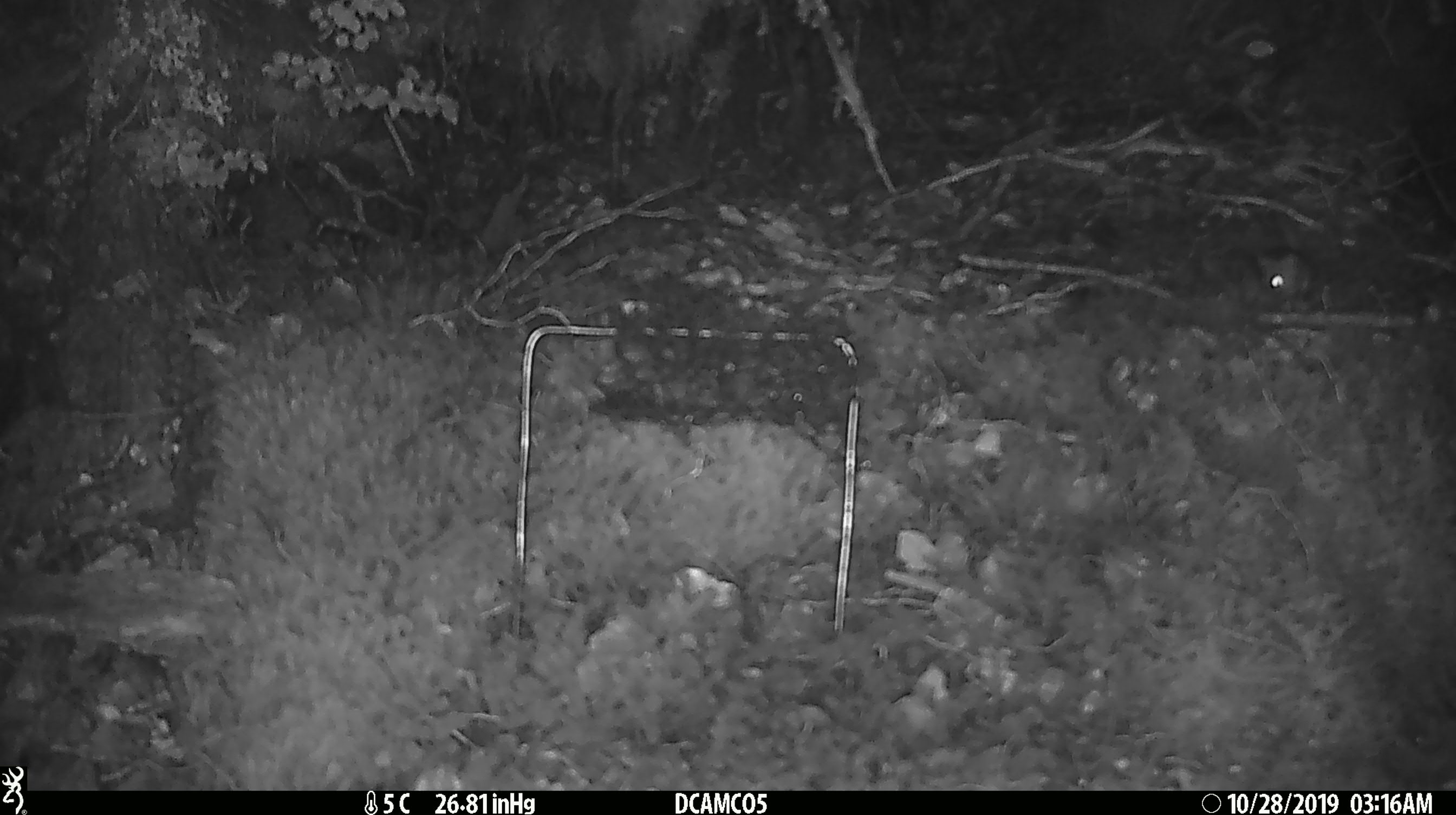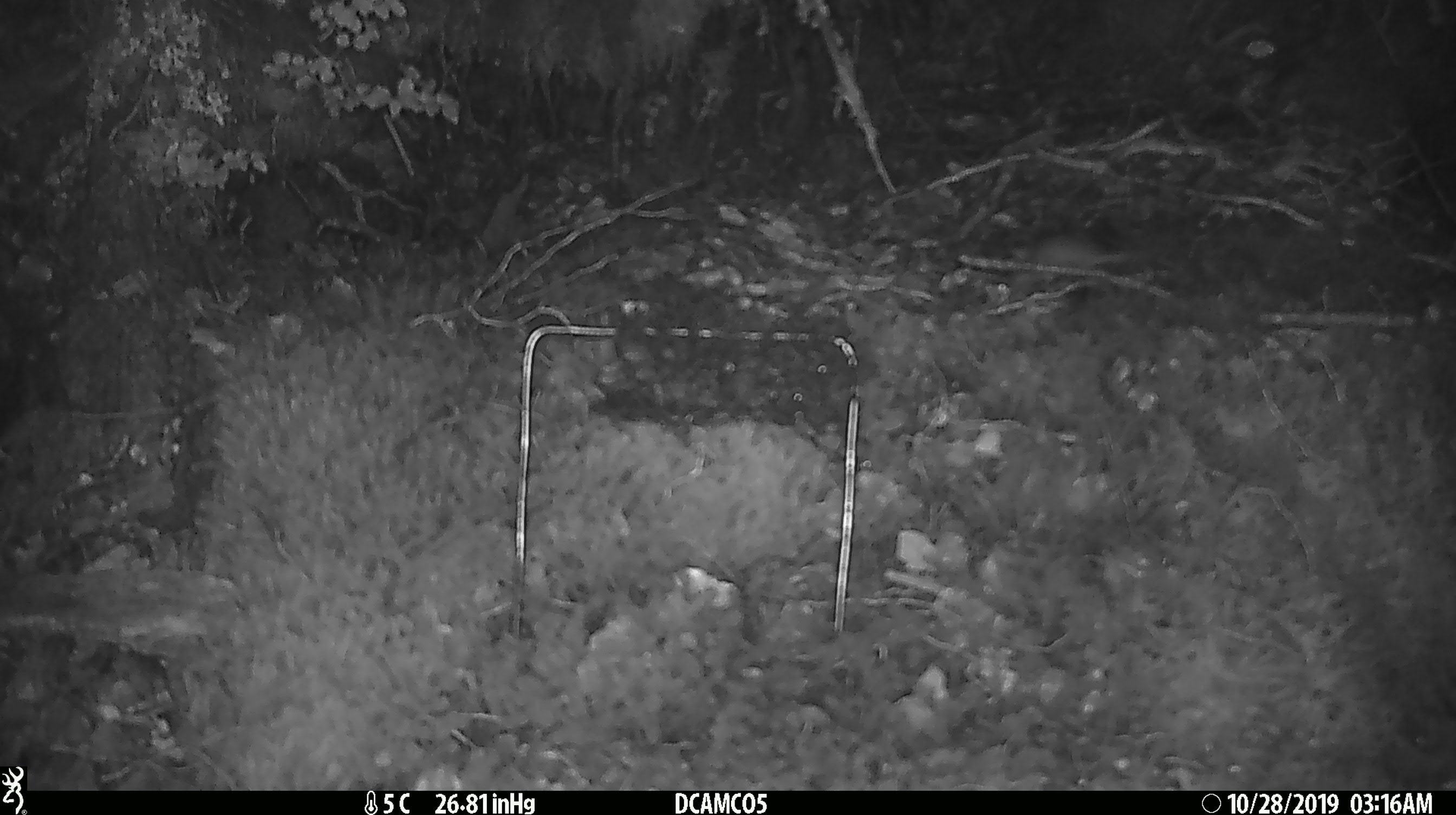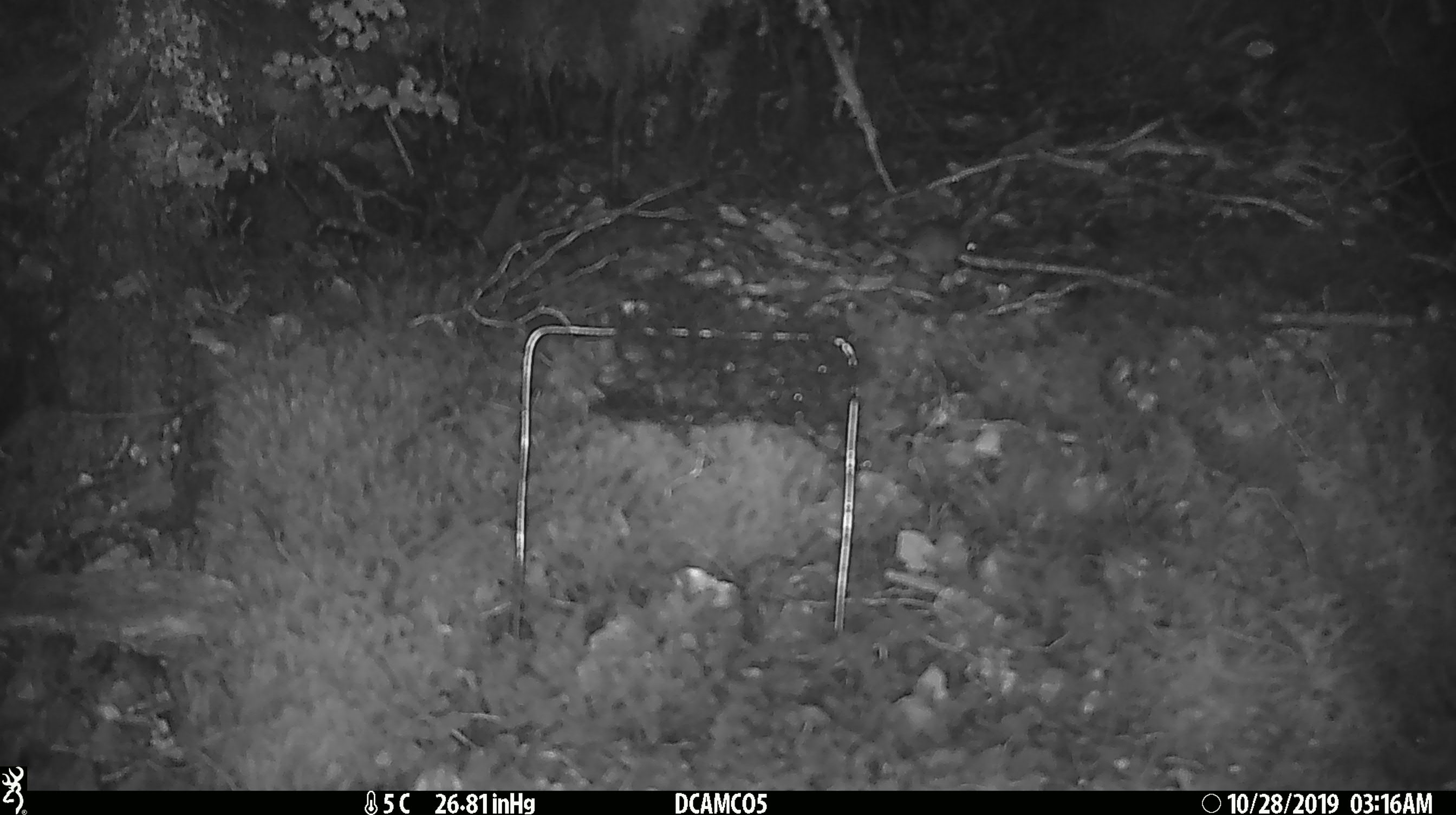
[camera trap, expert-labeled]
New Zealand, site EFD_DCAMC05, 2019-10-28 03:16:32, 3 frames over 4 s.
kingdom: Animalia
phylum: Chordata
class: Mammalia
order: Rodentia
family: Muridae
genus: Mus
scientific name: Mus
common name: mouse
Mouse (Mus).